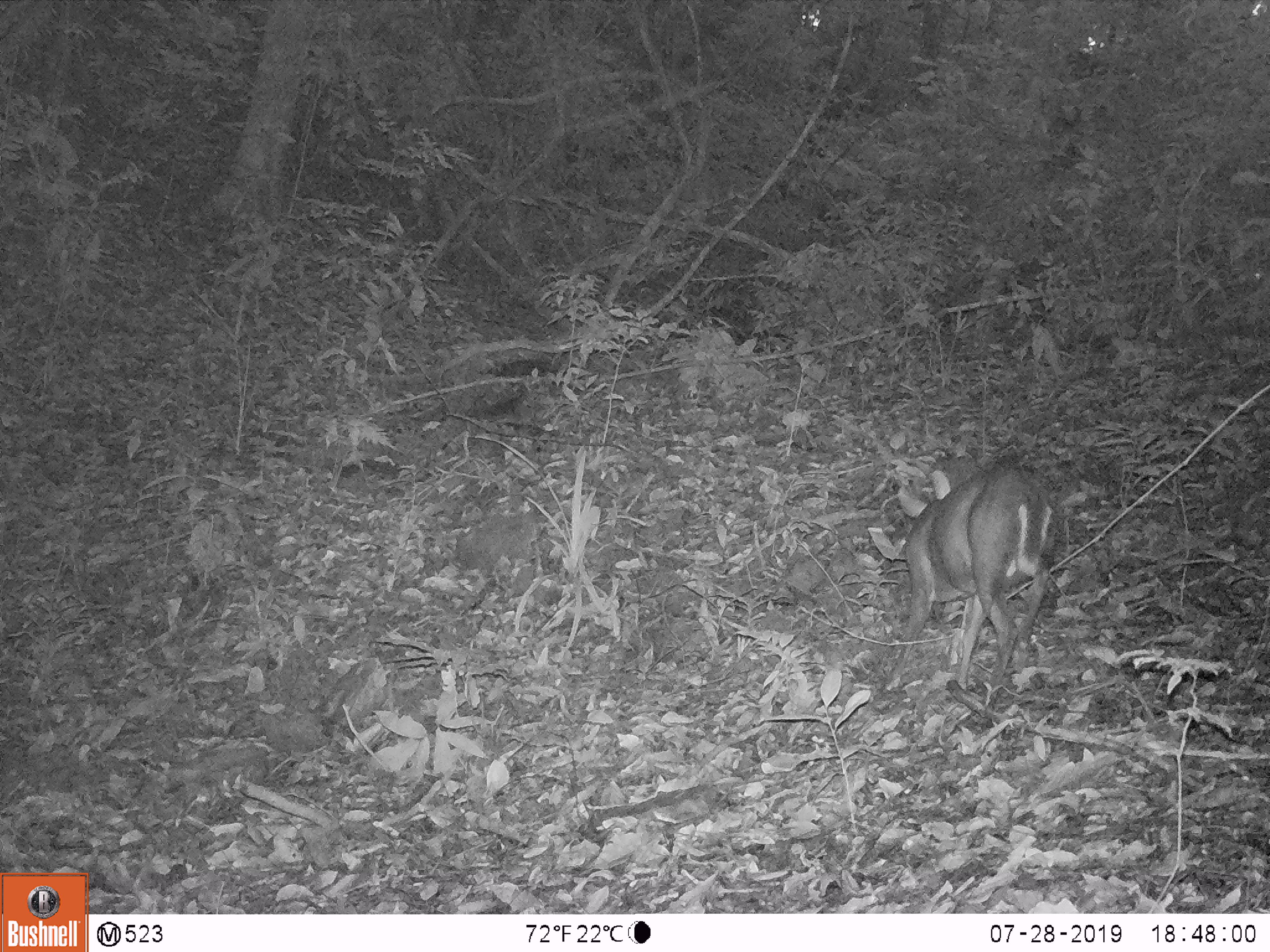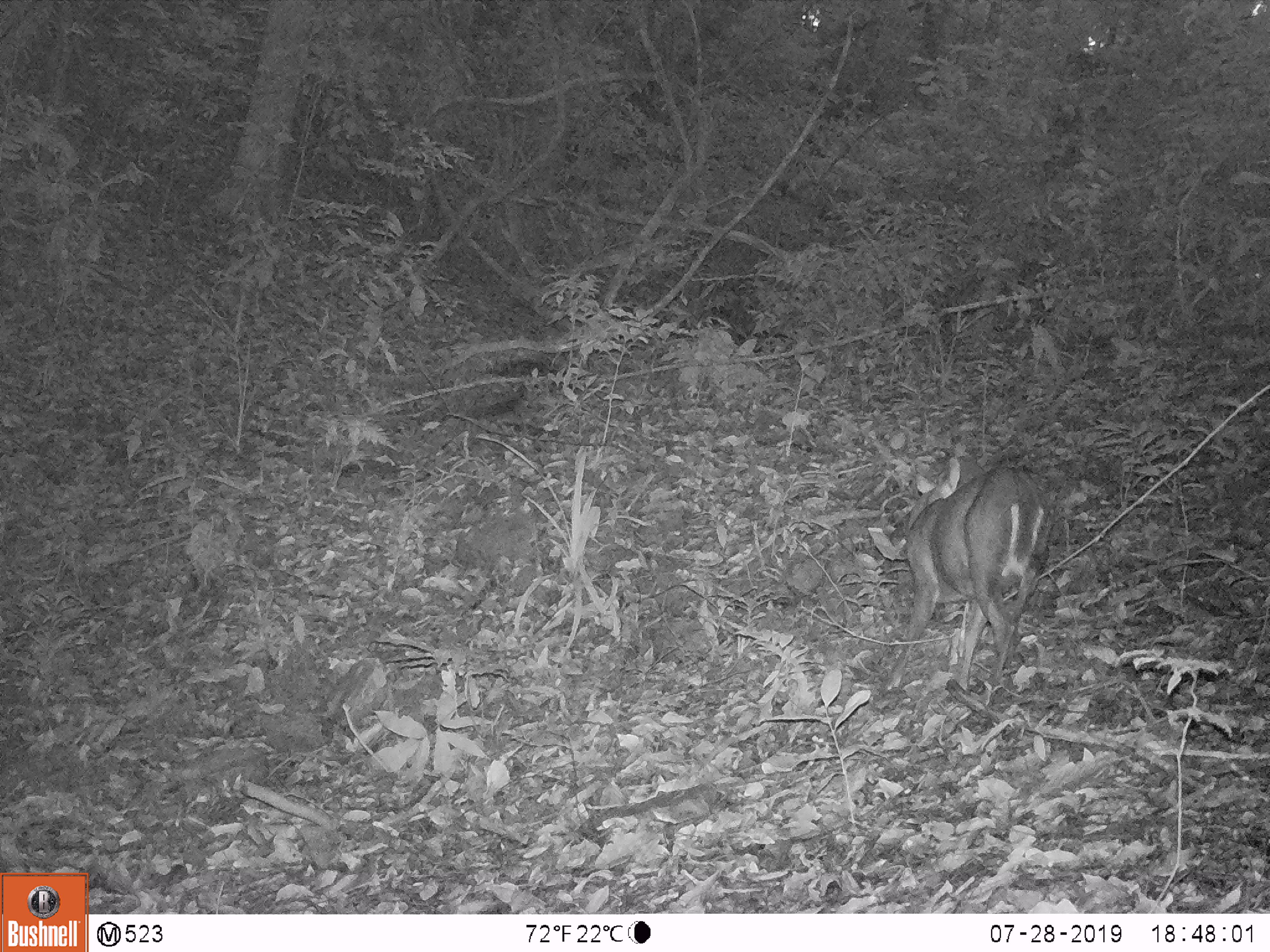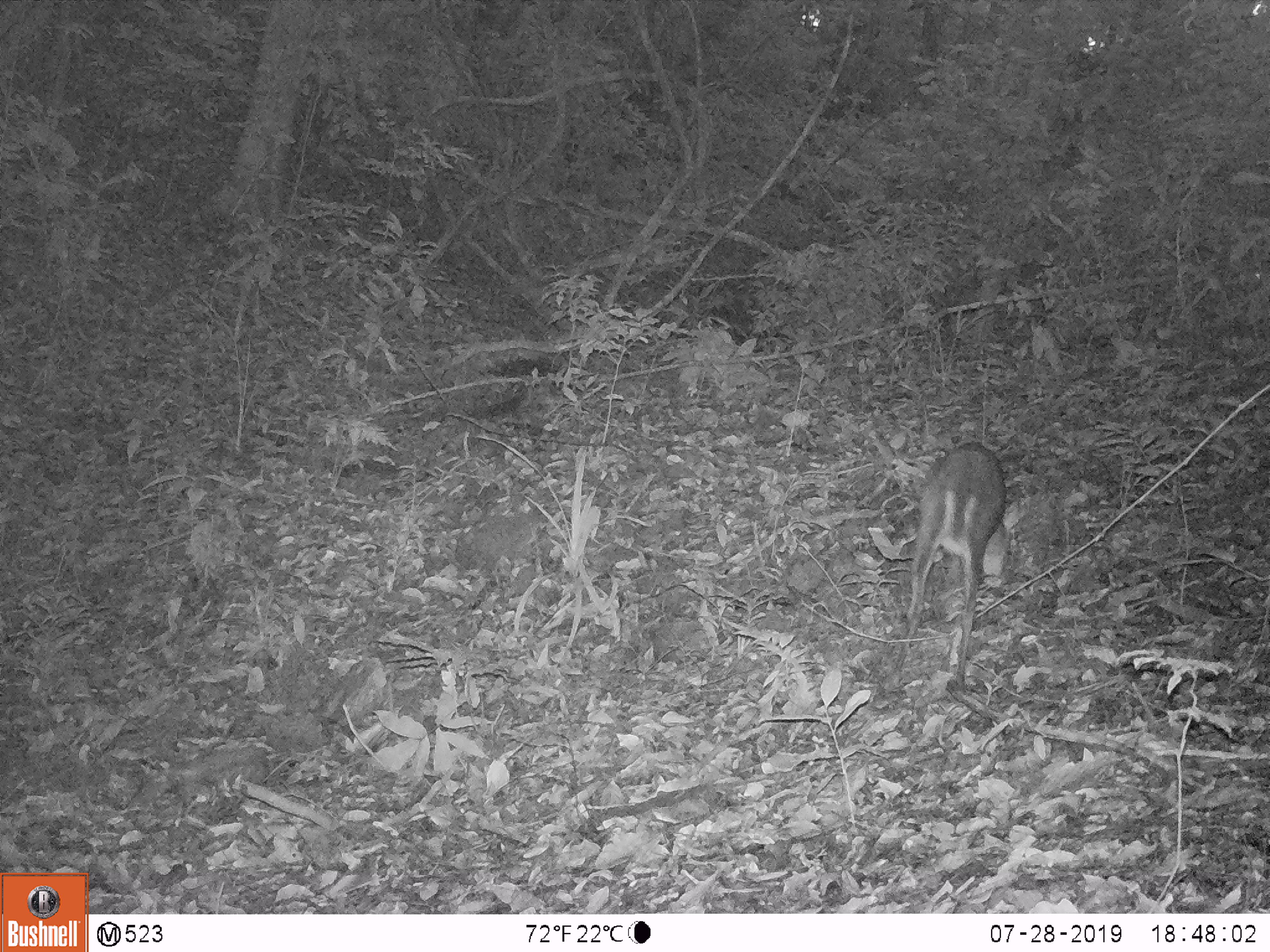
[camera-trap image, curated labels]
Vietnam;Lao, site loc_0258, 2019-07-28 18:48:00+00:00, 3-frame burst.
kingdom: Animalia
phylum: Chordata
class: Mammalia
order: Artiodactyla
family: Cervidae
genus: Muntiacus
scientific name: Muntiacus rooseveltorum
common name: roosevelt's muntjac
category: roosevelts muntjac group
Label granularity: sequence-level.